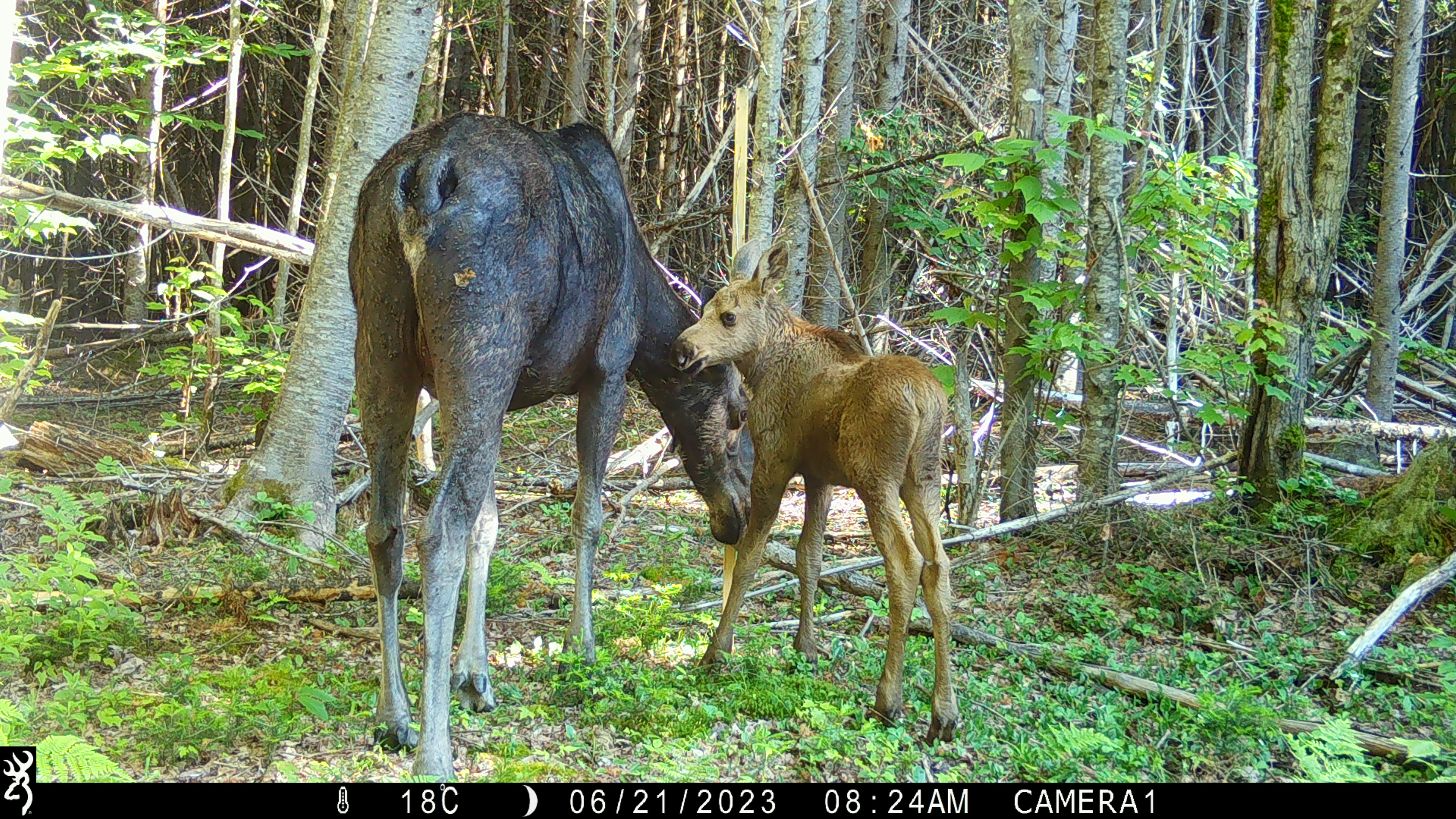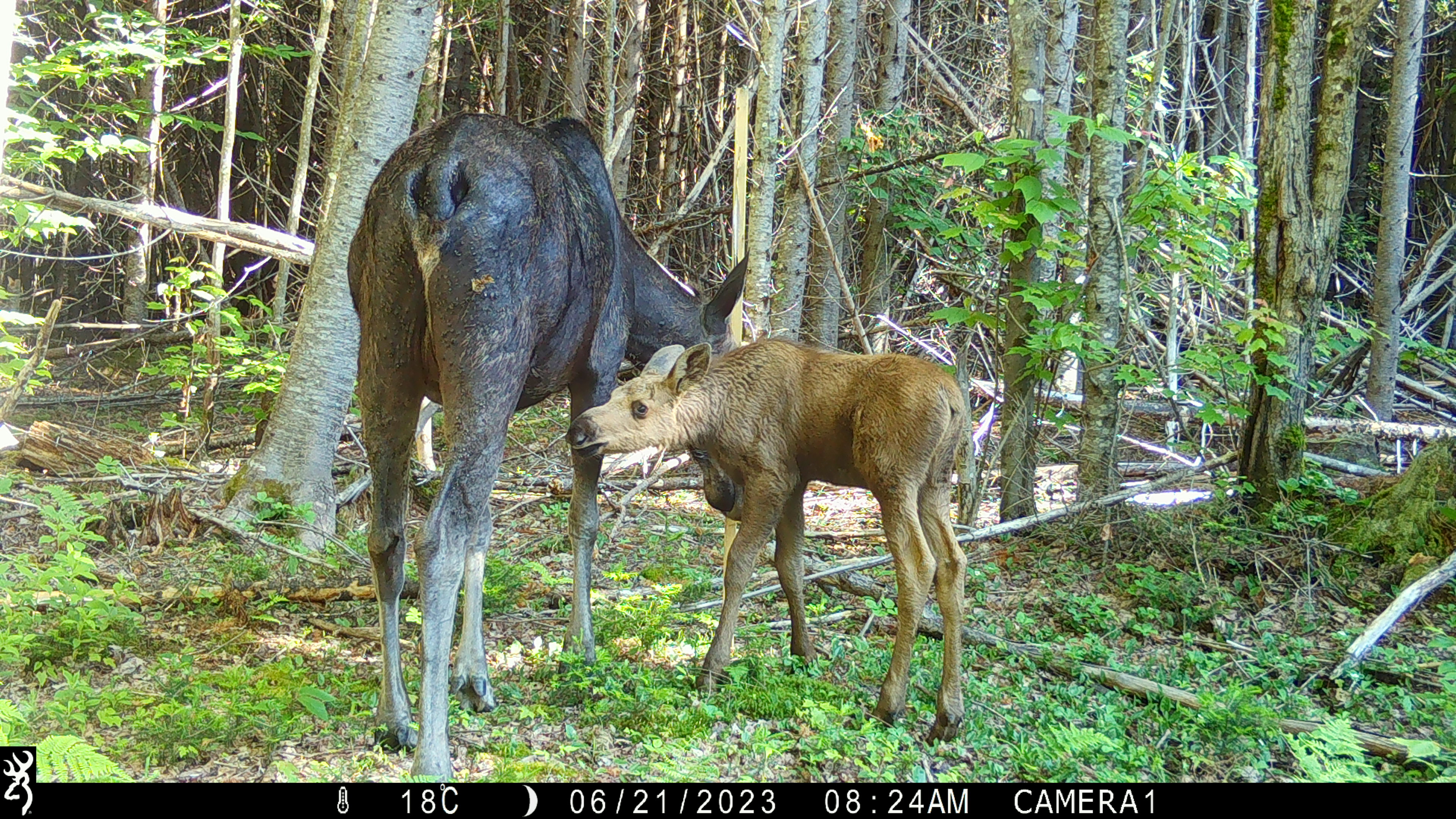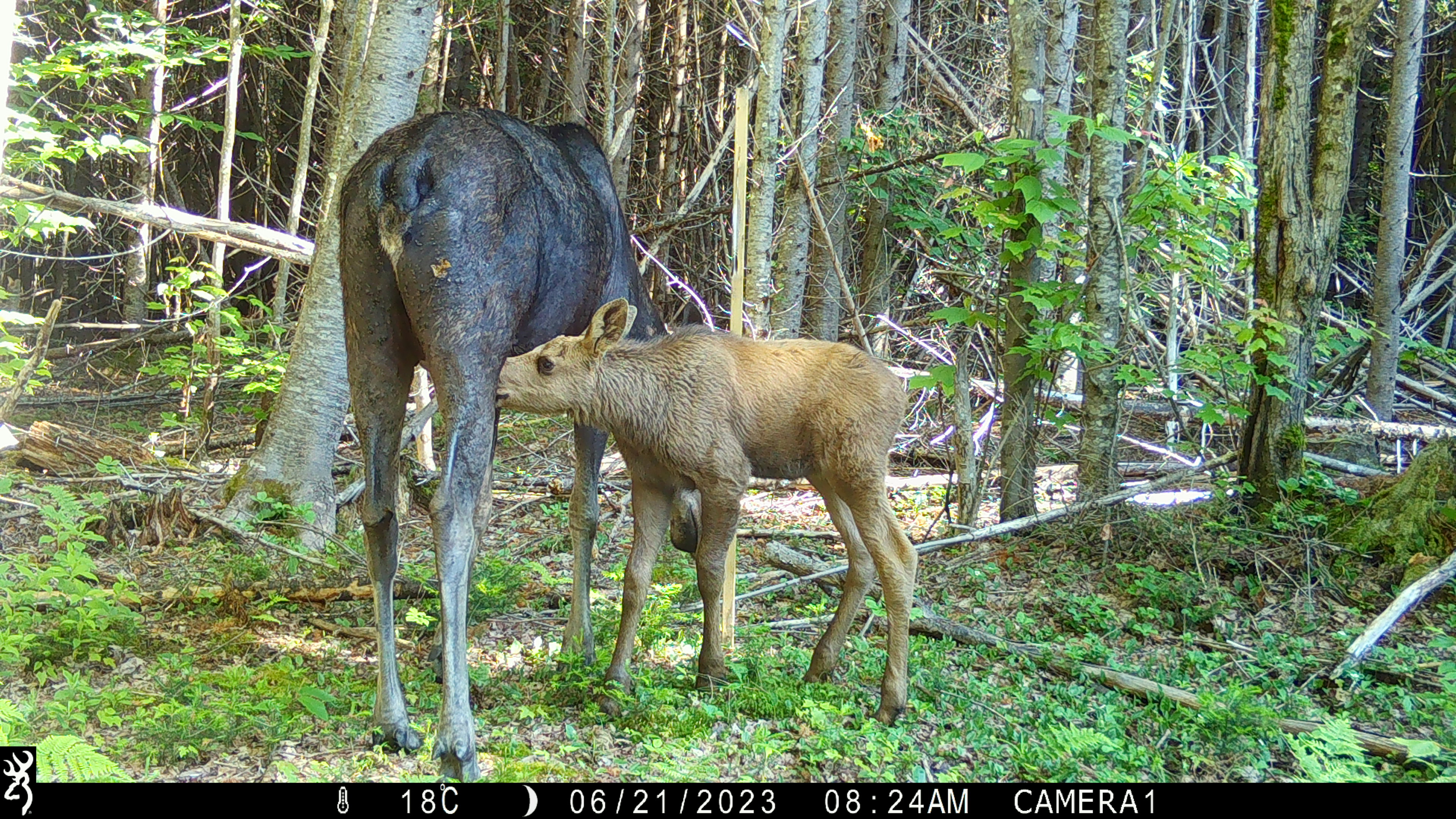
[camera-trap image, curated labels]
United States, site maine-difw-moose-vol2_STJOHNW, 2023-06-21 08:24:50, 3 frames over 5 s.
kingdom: Animalia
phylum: Chordata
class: Mammalia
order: Artiodactyla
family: Cervidae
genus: Alces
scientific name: Alces alces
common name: moose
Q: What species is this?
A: Moose (Alces alces).